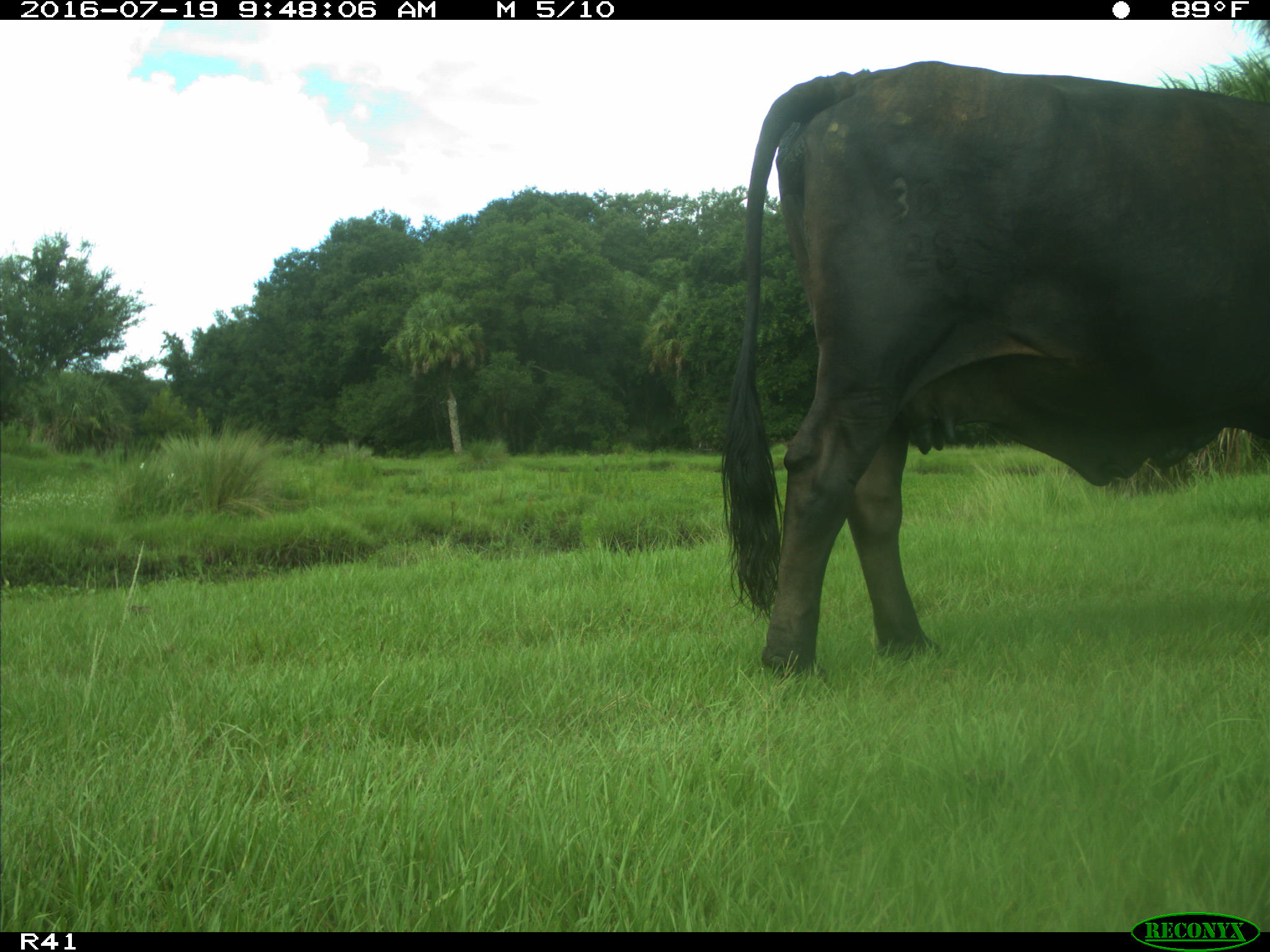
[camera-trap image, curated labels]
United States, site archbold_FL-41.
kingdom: Animalia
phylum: Chordata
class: Mammalia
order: Artiodactyla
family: Bovidae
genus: Bos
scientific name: Bos taurus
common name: domestic cow